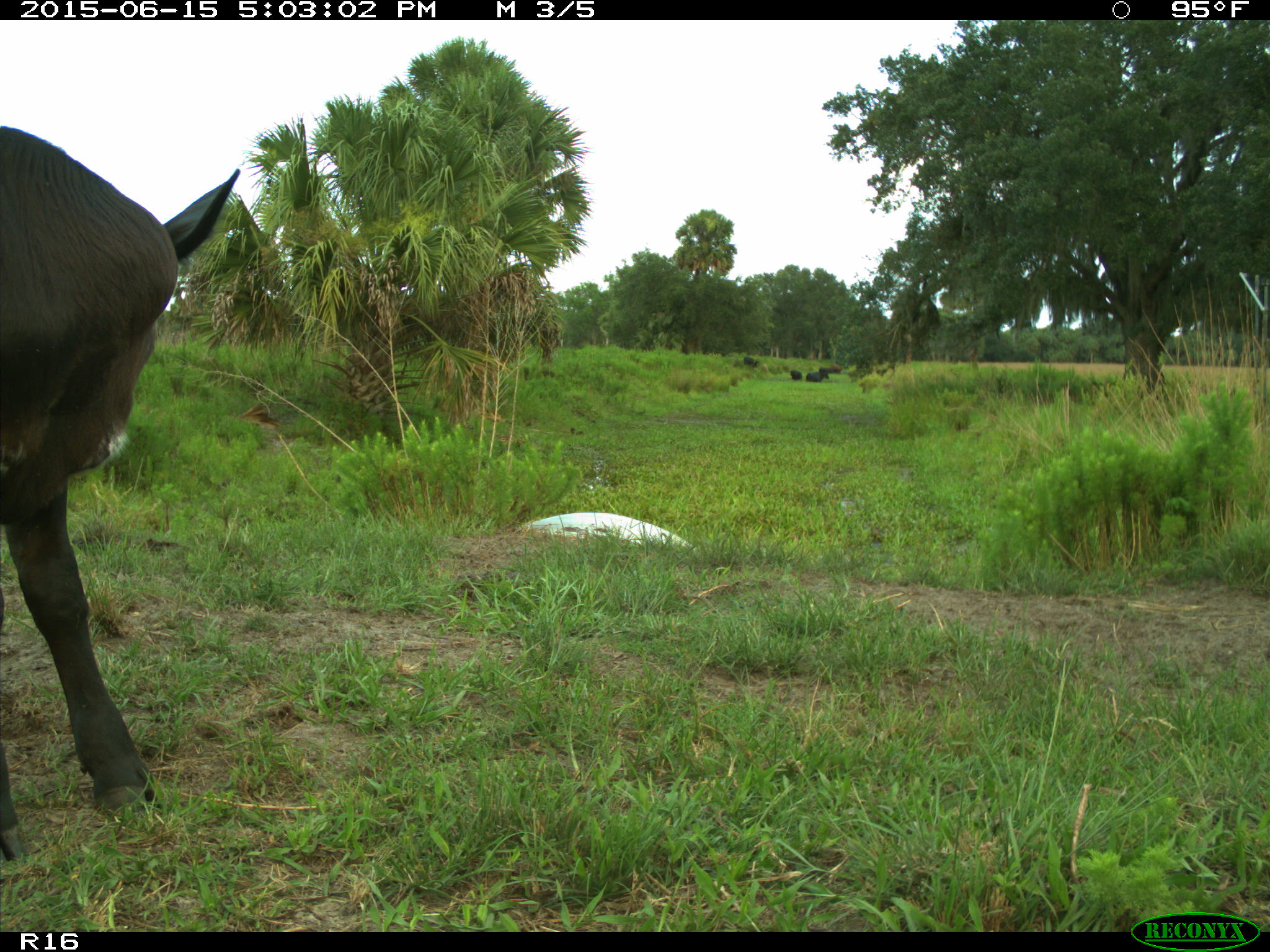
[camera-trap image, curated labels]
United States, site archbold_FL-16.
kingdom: Animalia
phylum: Chordata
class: Mammalia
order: Artiodactyla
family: Bovidae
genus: Bos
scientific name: Bos taurus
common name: domestic cow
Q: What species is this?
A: Bos taurus (domestic cow).